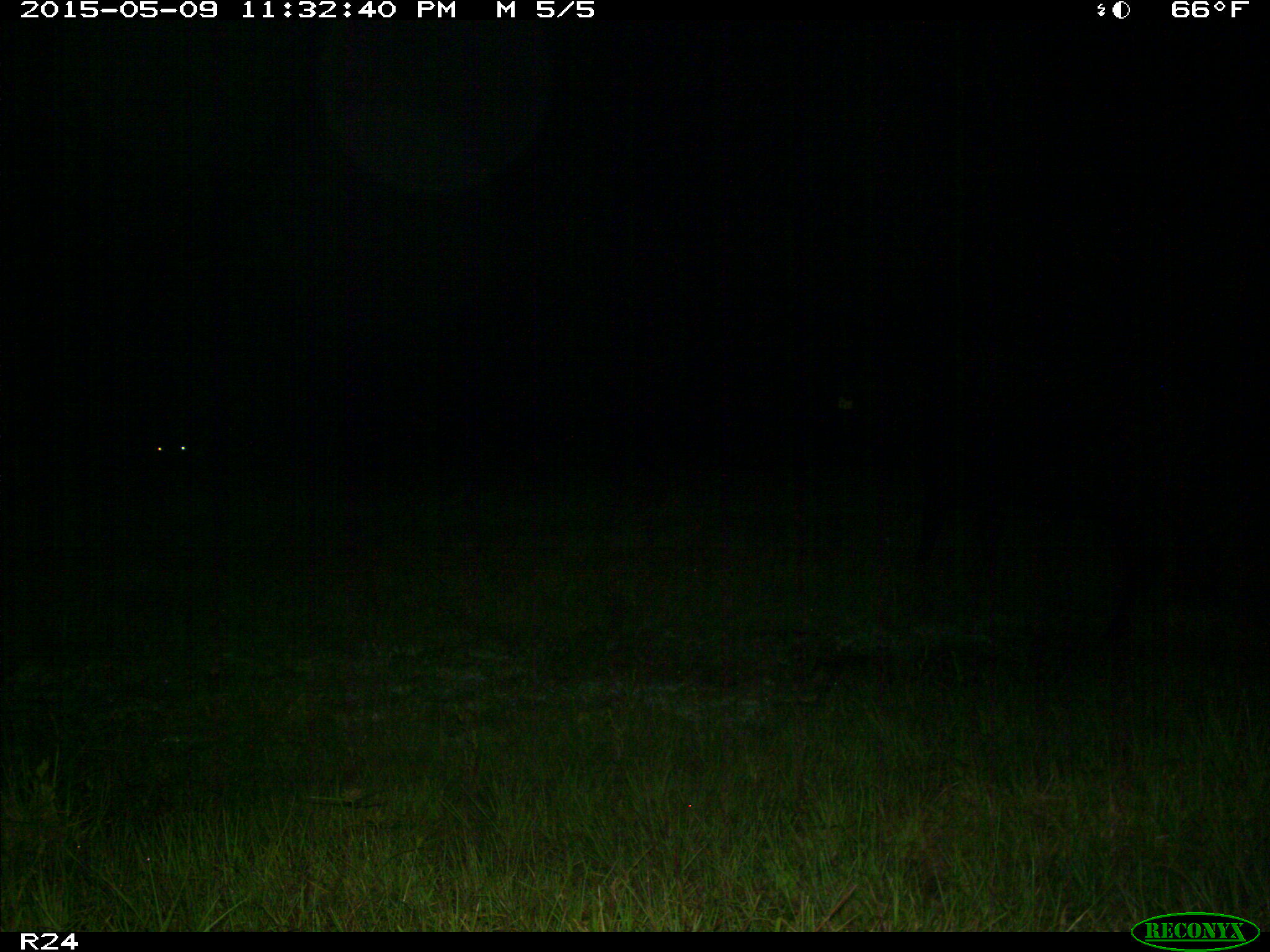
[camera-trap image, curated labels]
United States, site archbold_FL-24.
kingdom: Animalia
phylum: Chordata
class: Mammalia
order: Artiodactyla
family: Bovidae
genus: Bos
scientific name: Bos taurus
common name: domestic cow